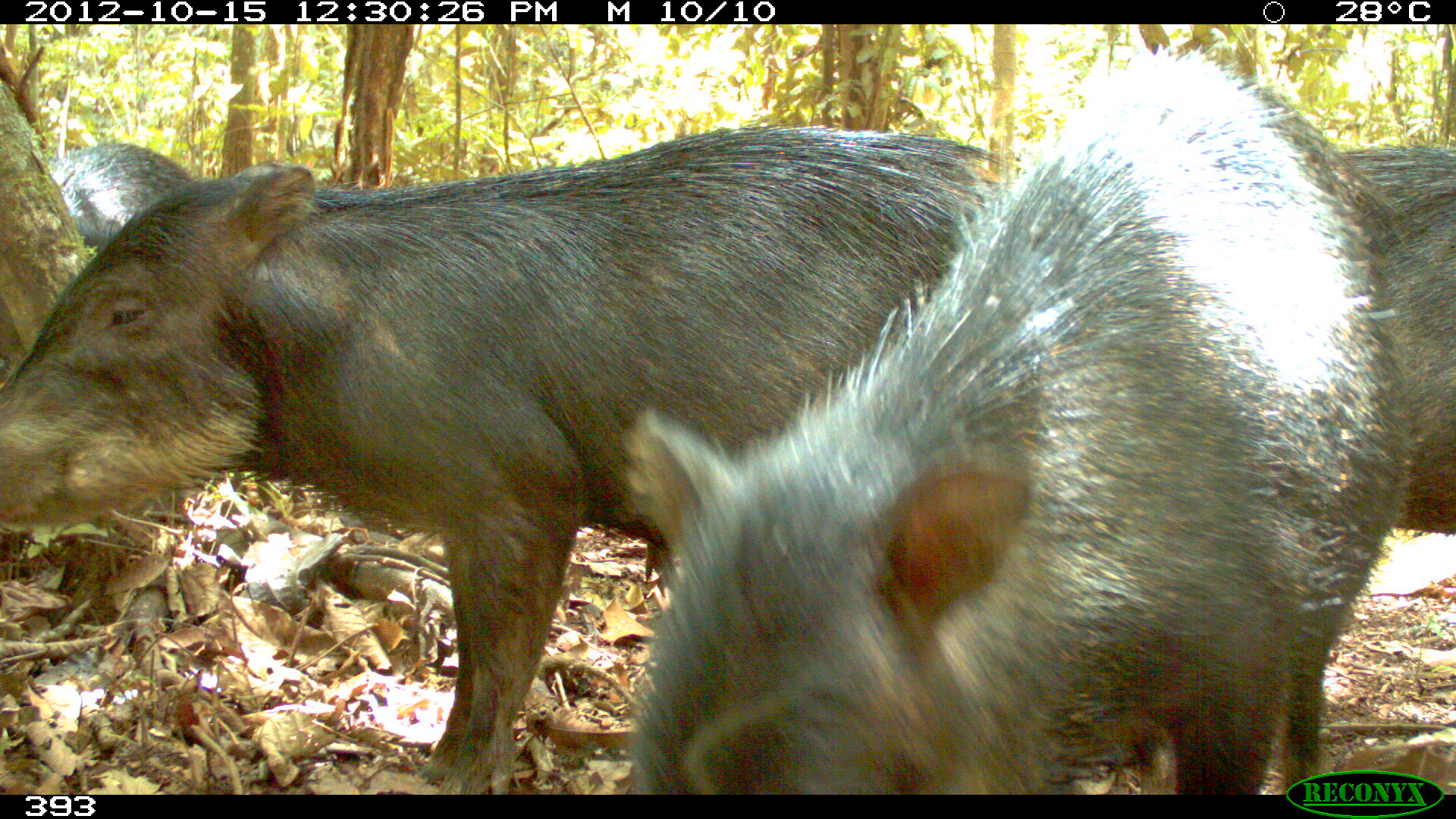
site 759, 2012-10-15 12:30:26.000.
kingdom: Animalia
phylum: Chordata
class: Mammalia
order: Artiodactyla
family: Tayassuidae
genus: Tayassu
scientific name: Tayassu pecari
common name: white-lipped peccary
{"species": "Tayassu pecari (white-lipped peccary)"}